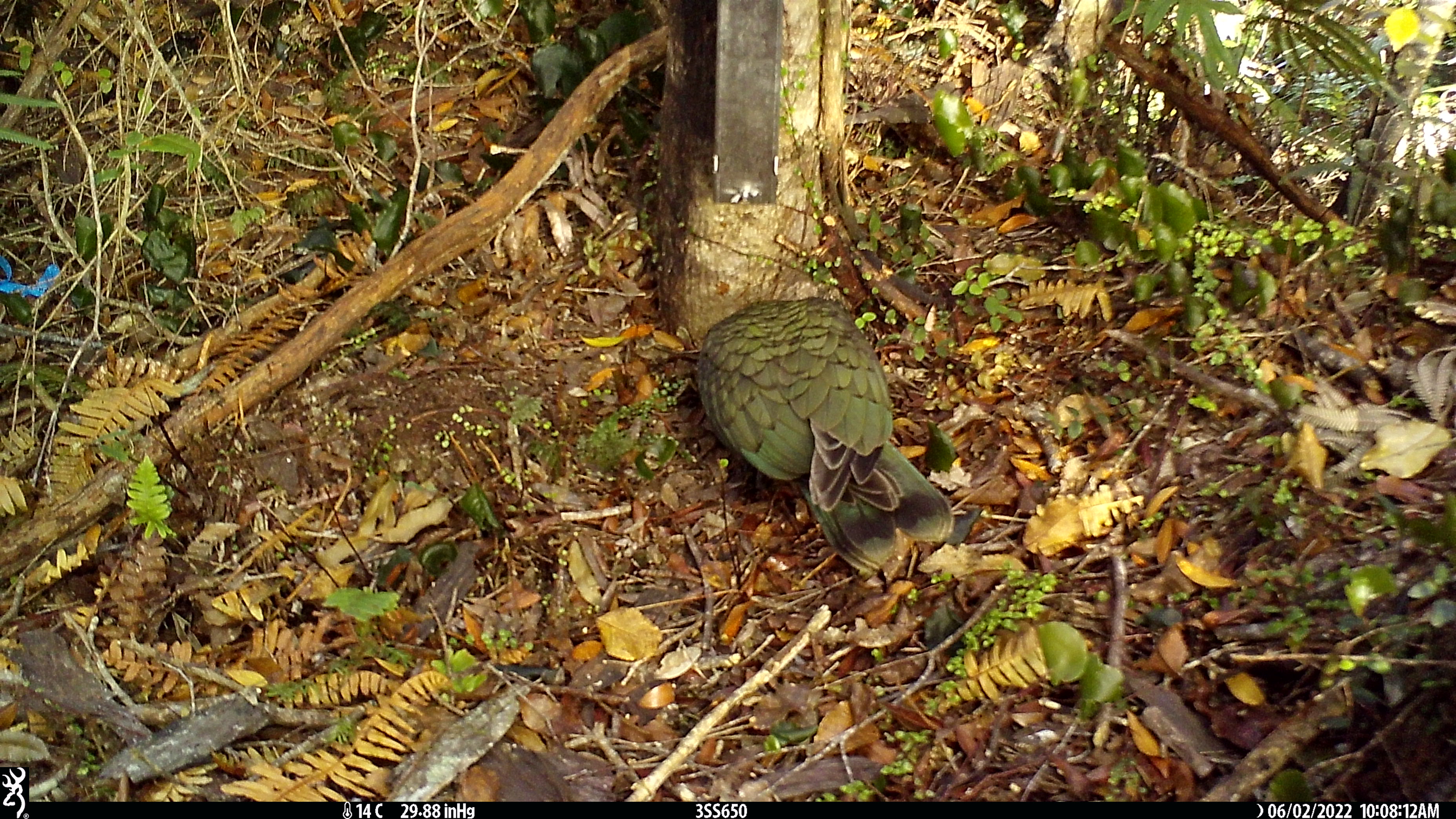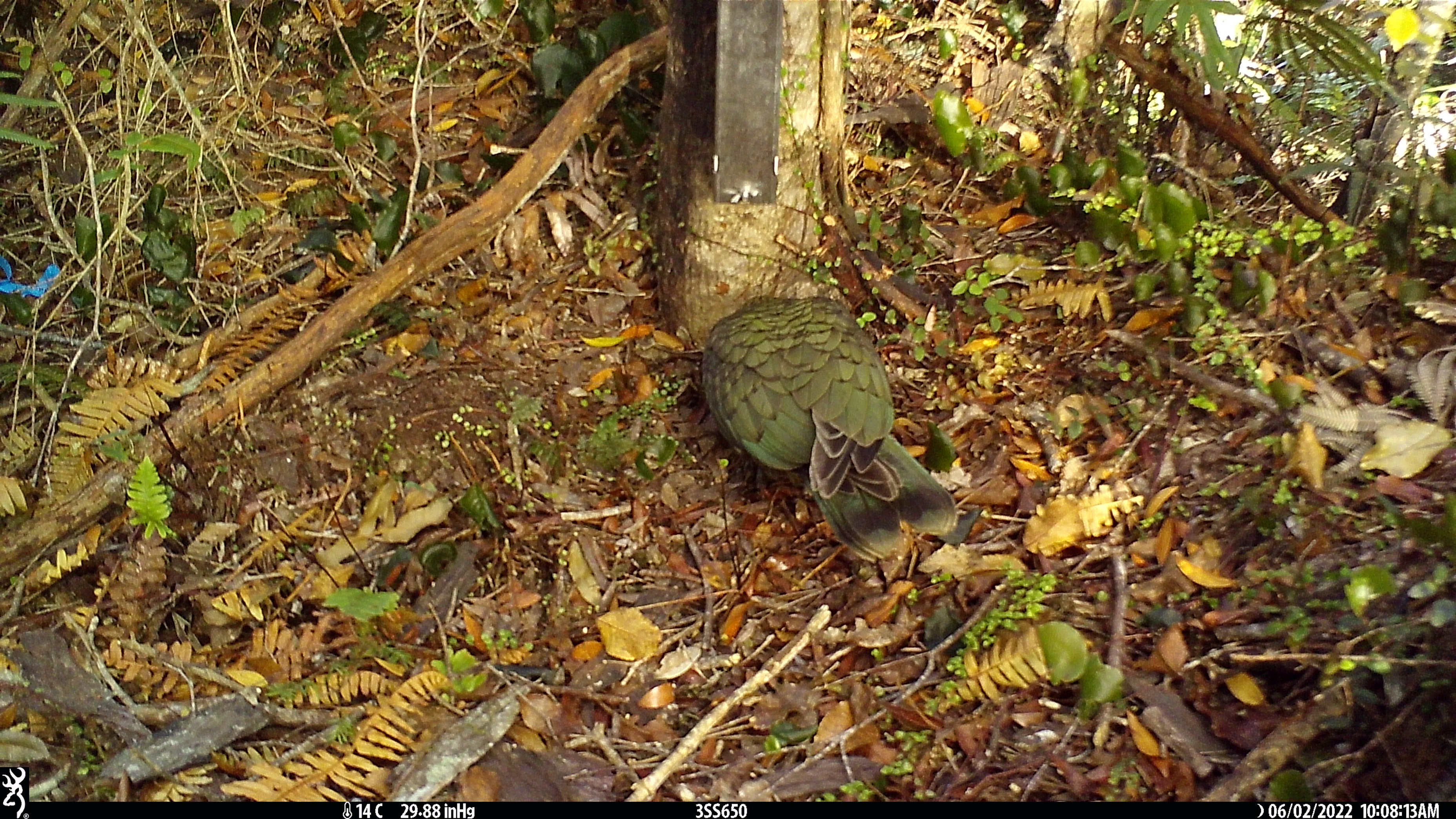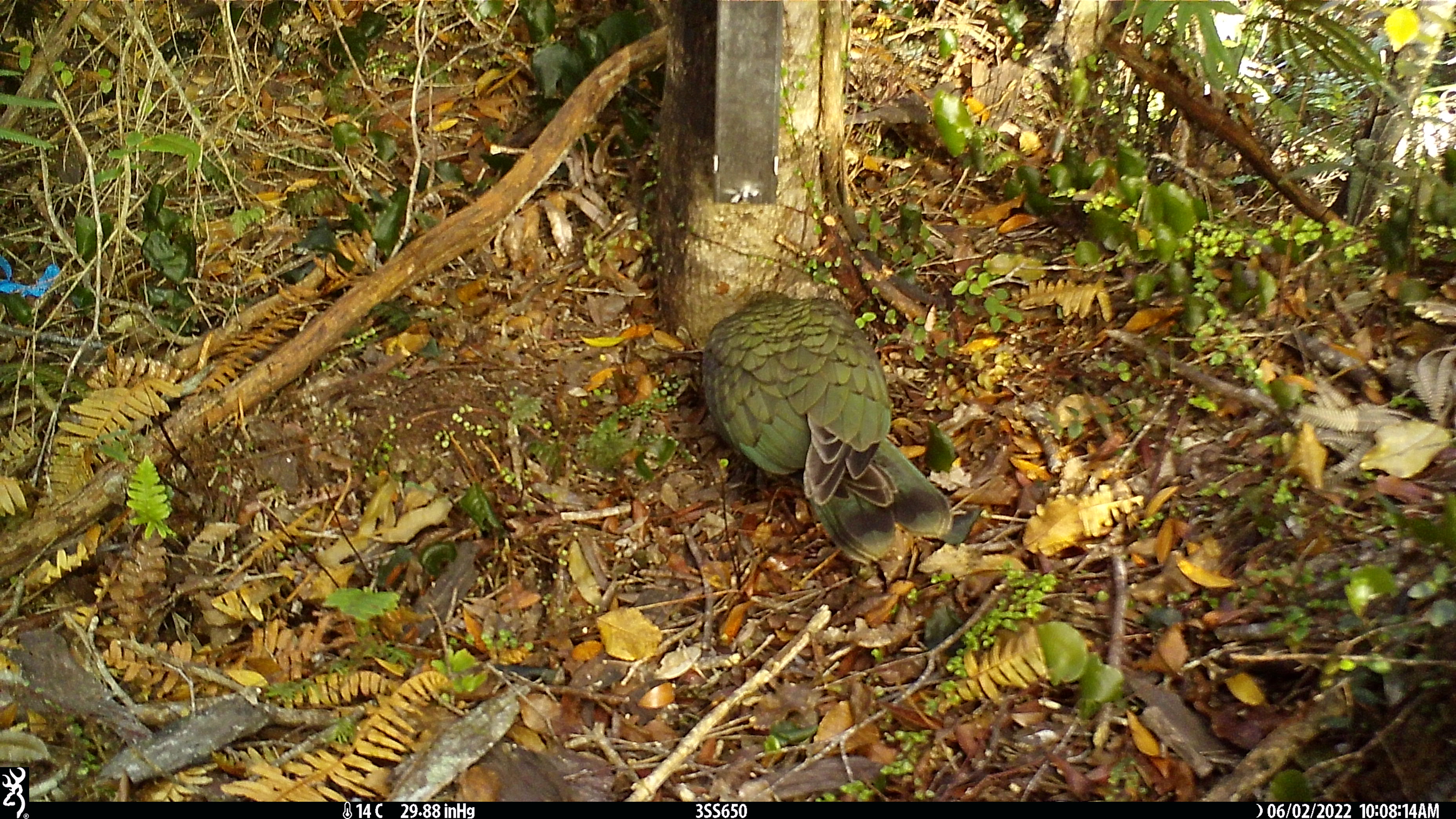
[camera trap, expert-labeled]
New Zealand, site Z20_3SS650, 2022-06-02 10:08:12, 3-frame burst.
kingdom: Animalia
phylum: Chordata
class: Aves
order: Psittaciformes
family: Strigopidae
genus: Nestor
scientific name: Nestor notabilis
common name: kea